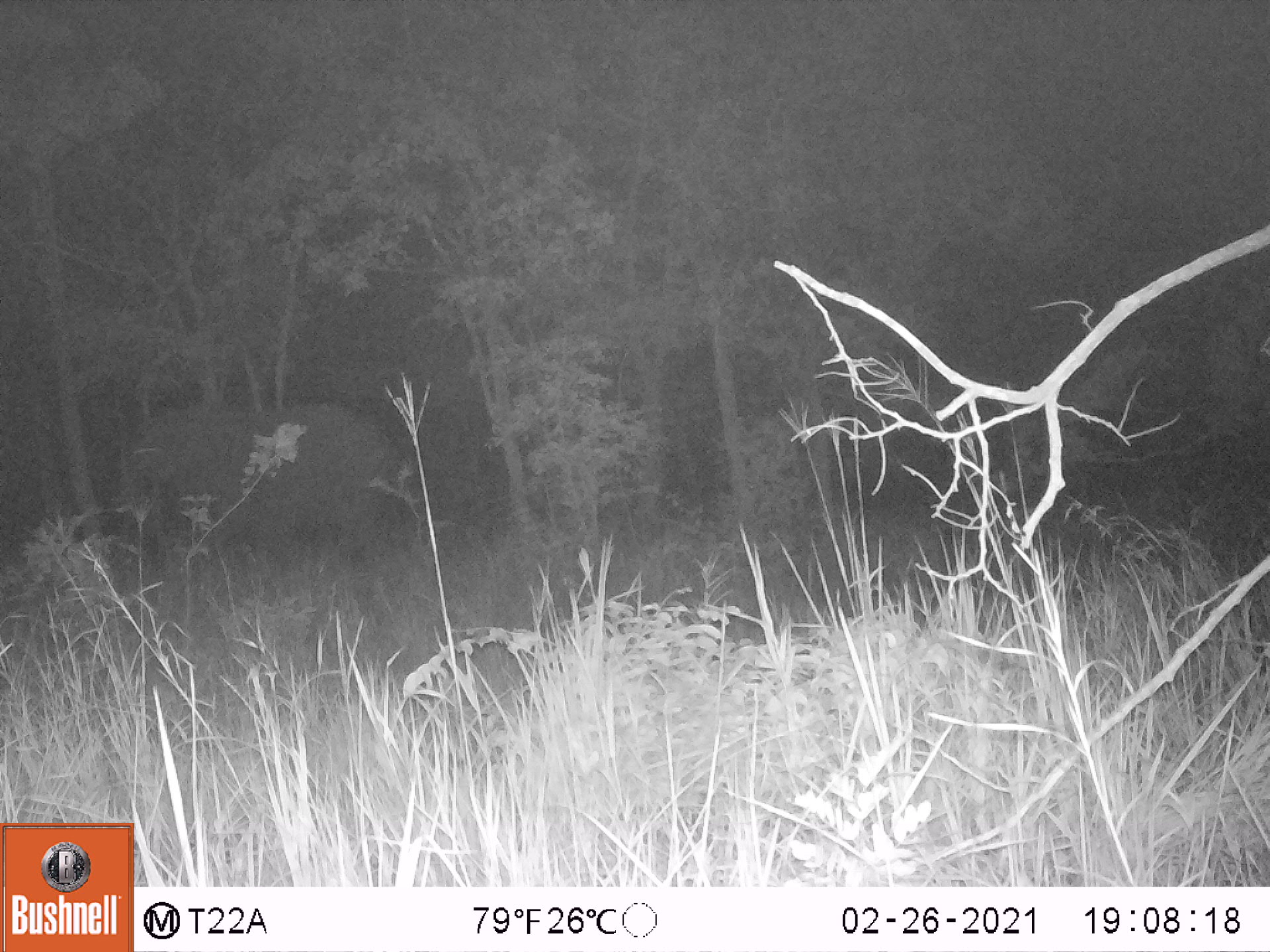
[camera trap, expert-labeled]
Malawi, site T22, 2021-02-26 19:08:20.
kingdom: Animalia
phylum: Chordata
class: Mammalia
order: Proboscidea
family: Elephantidae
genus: Loxodonta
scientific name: Loxodonta africana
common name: african savanna elephant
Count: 1.